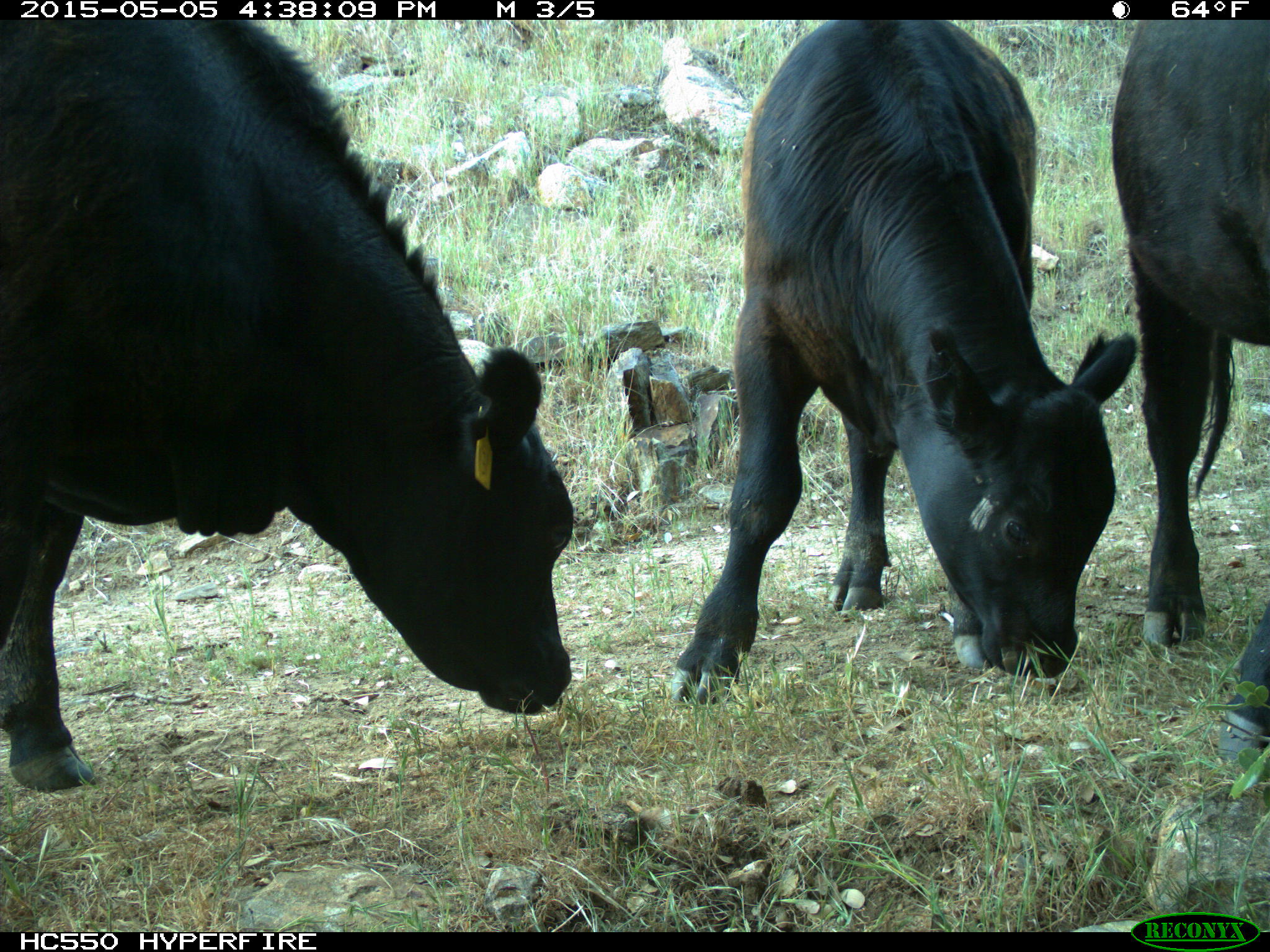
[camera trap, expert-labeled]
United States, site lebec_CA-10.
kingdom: Animalia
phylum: Chordata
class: Mammalia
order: Artiodactyla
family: Bovidae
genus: Bos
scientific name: Bos taurus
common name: domestic cow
Bos taurus (domestic cow).